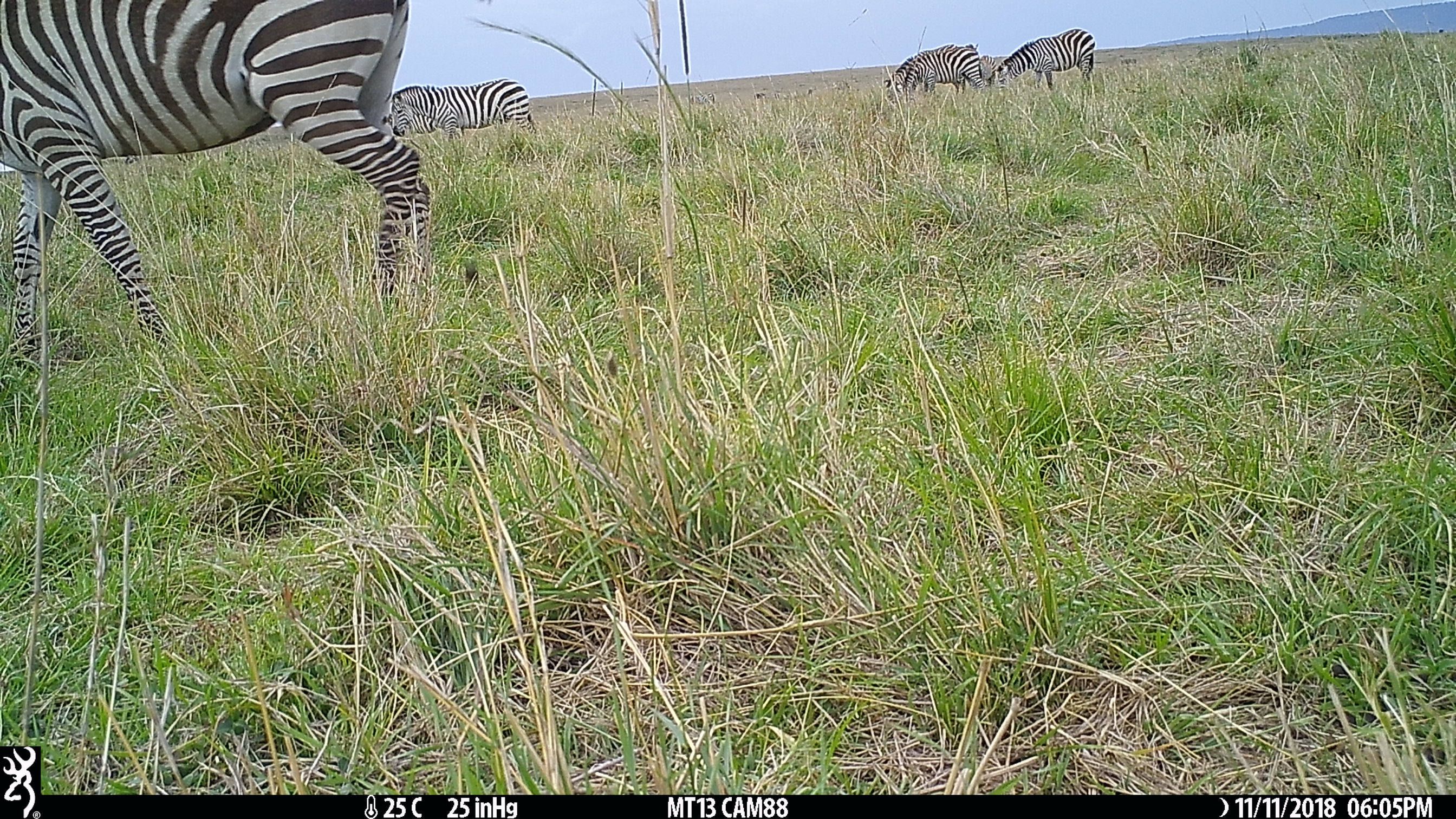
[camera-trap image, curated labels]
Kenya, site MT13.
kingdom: Animalia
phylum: Chordata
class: Mammalia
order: Perissodactyla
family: Equidae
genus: Equus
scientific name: Equus quagga burchellii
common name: burchell's zebra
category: zebra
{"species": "zebra (burchell's zebra) (Equus quagga burchellii)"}